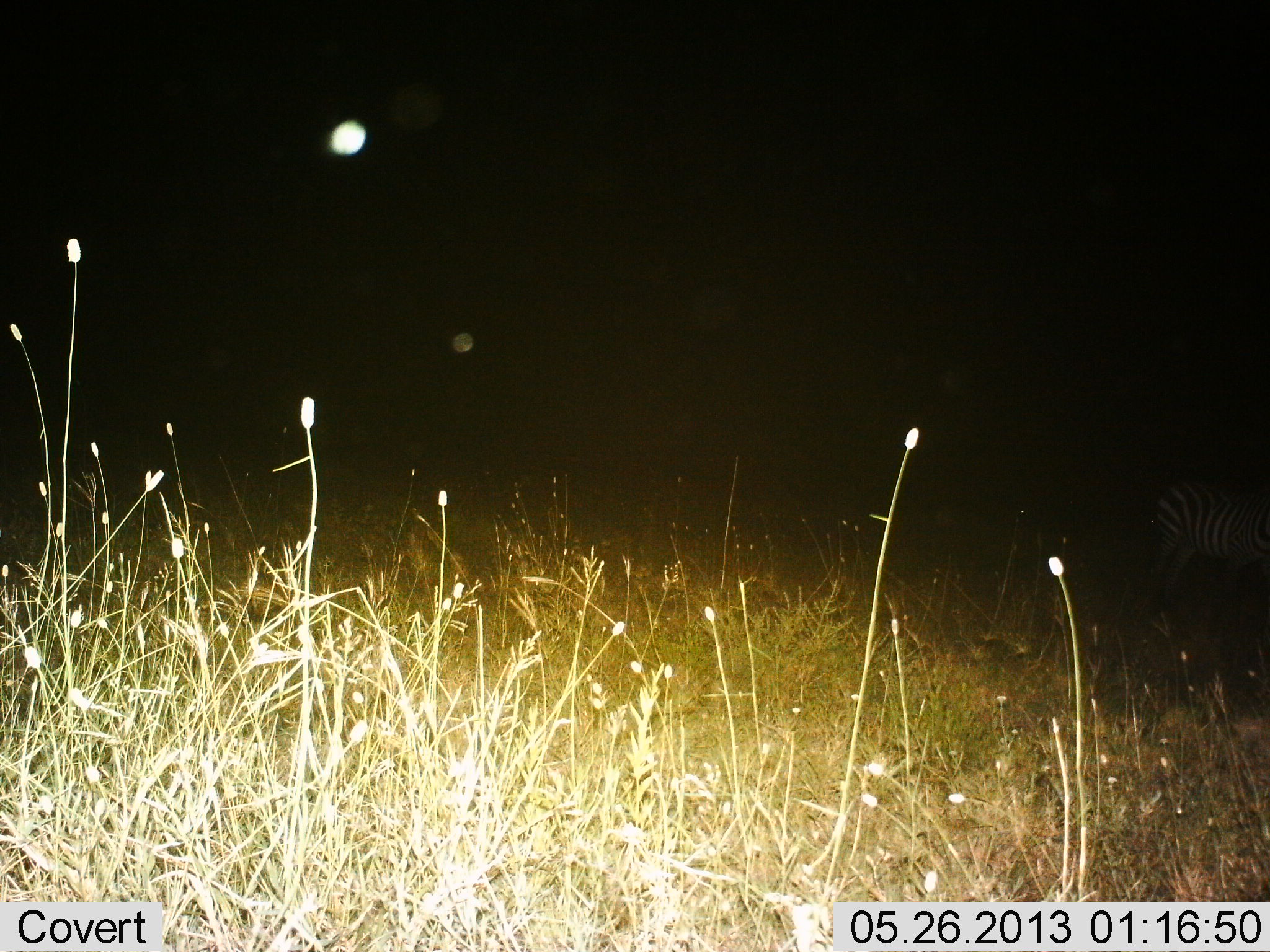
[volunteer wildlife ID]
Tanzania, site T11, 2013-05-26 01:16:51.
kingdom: Animalia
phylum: Chordata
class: Mammalia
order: Perissodactyla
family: Equidae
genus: Equus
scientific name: Equus quagga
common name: plains zebra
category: zebra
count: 1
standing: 100%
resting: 0%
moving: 0%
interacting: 0%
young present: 0%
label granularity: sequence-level